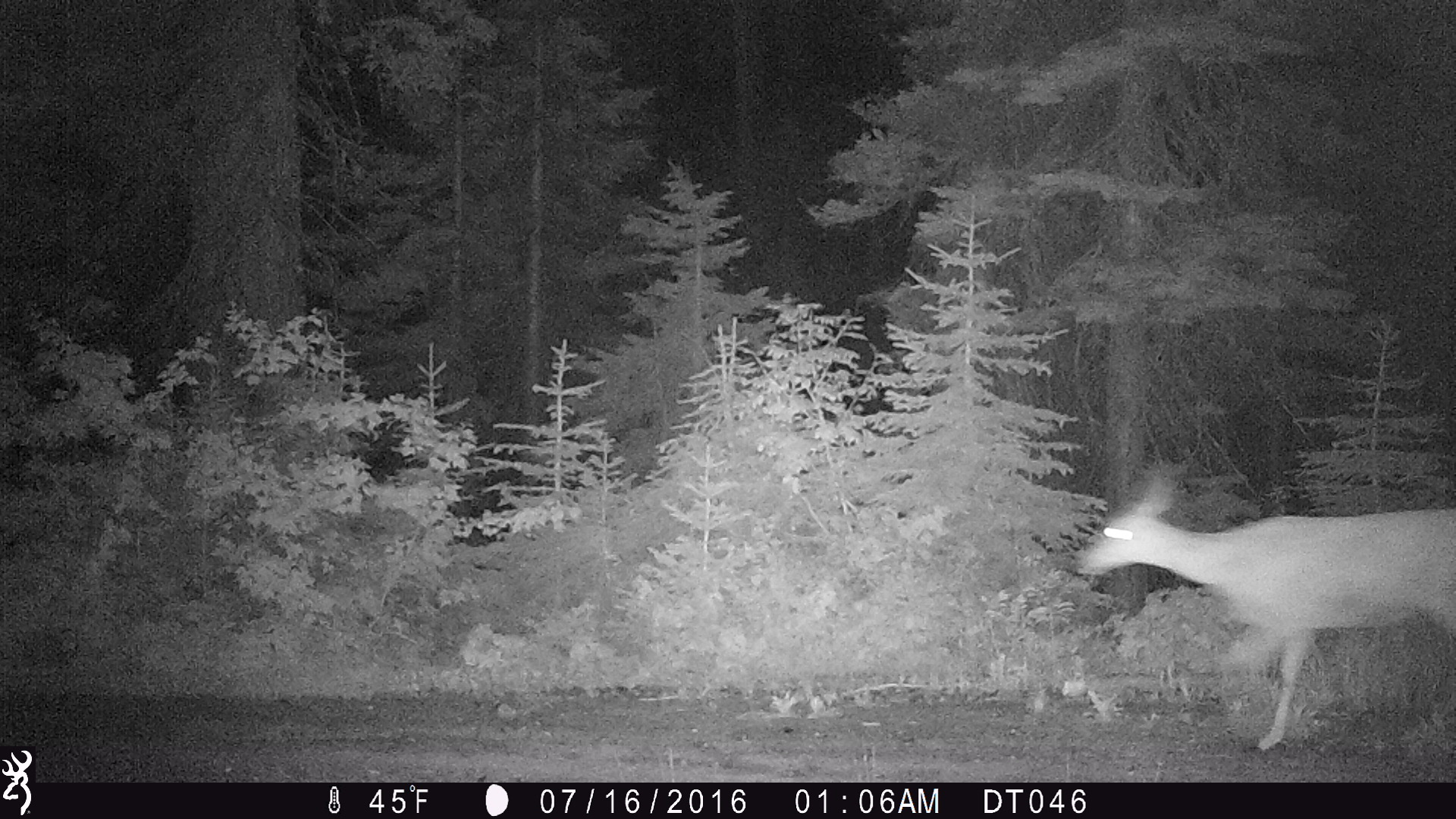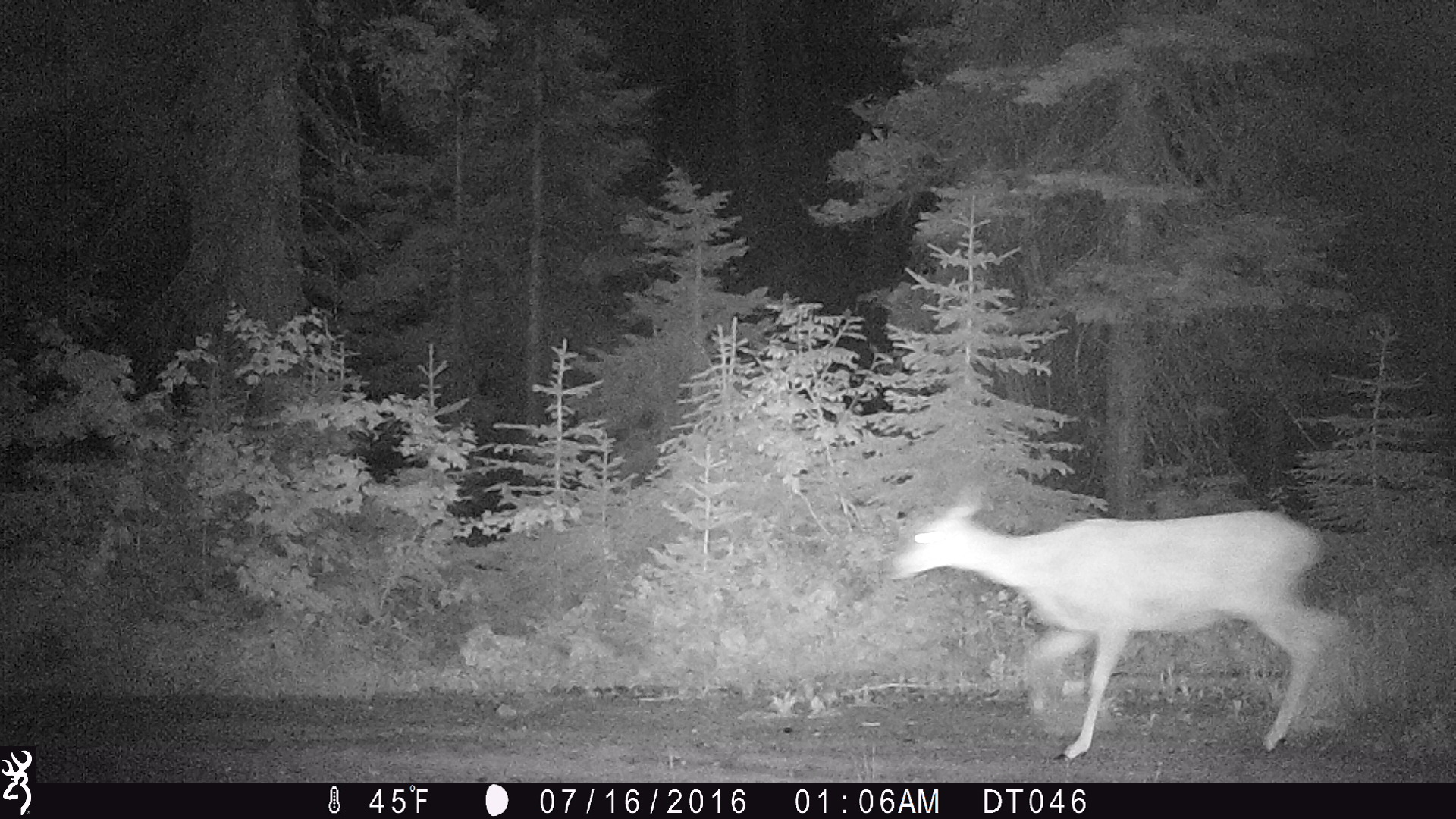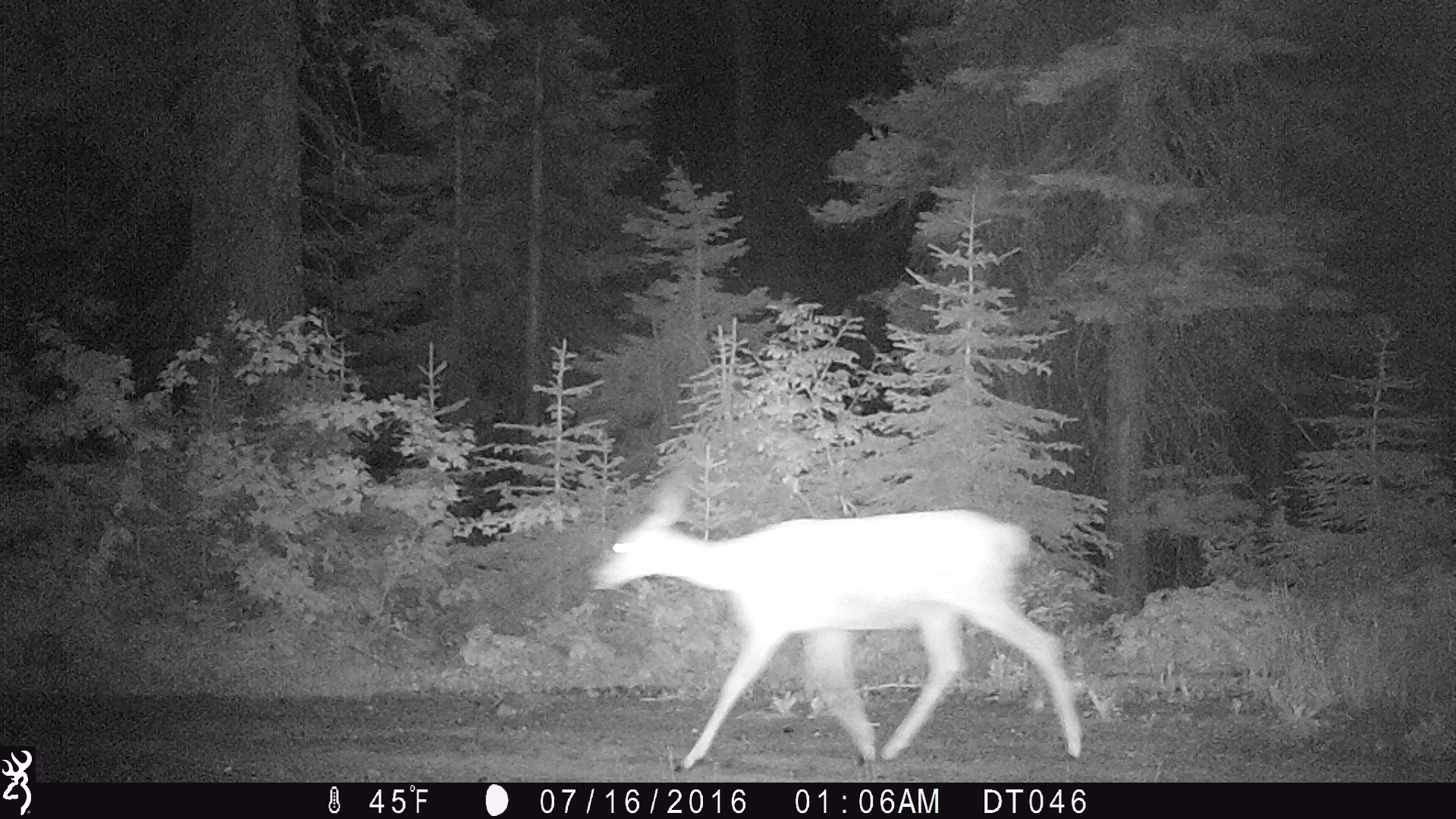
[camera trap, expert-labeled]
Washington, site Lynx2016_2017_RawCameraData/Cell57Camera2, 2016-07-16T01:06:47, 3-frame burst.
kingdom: Animalia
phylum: Chordata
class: Mammalia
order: Artiodactyla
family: Cervidae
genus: Odocoileus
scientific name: Odocoileus hemionus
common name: mule deer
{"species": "Odocoileus hemionus (mule deer)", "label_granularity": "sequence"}